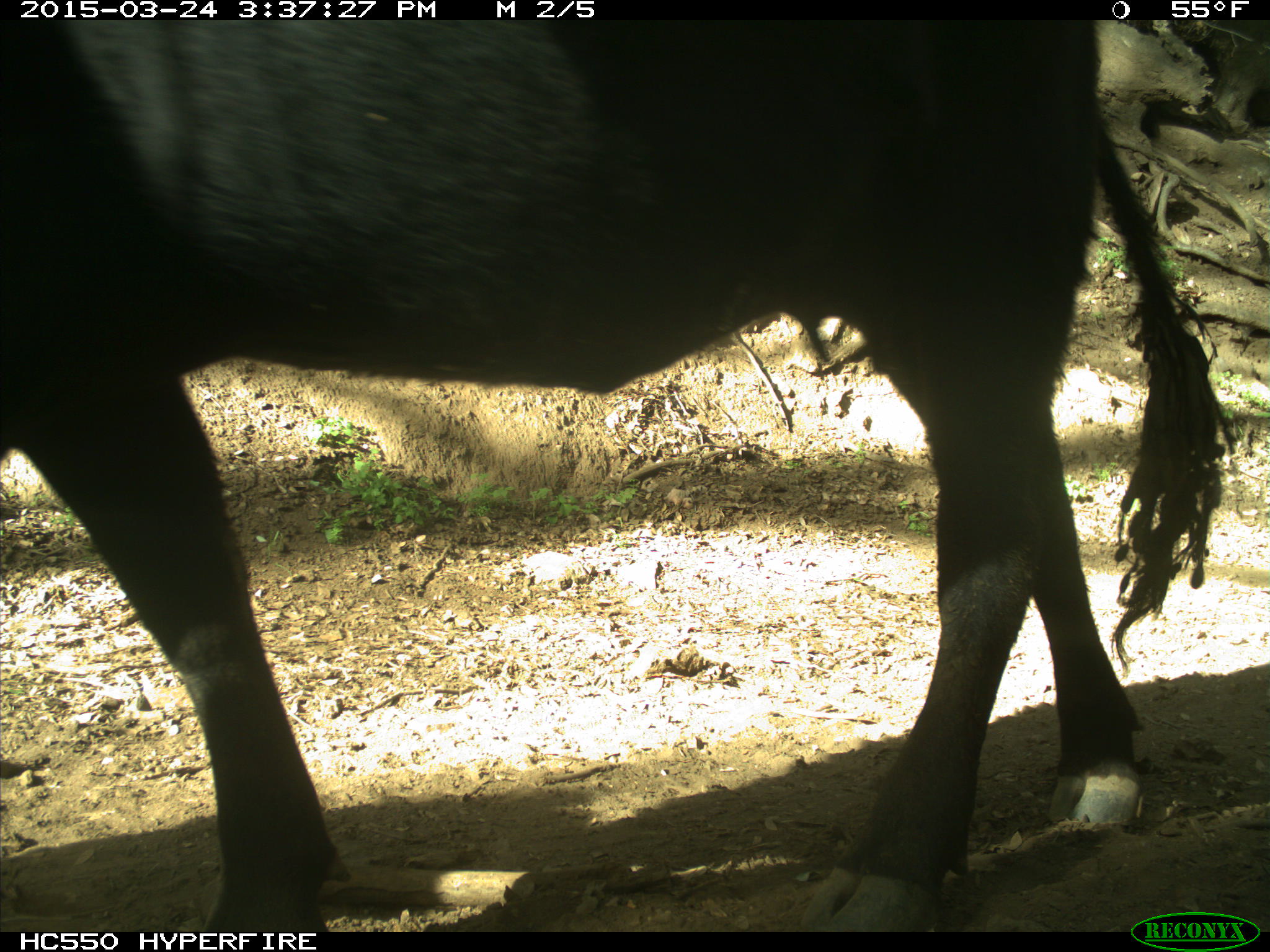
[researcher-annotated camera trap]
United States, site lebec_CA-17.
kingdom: Animalia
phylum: Chordata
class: Mammalia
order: Artiodactyla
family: Bovidae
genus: Bos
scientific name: Bos taurus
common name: domestic cow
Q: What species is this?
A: Bos taurus (domestic cow).